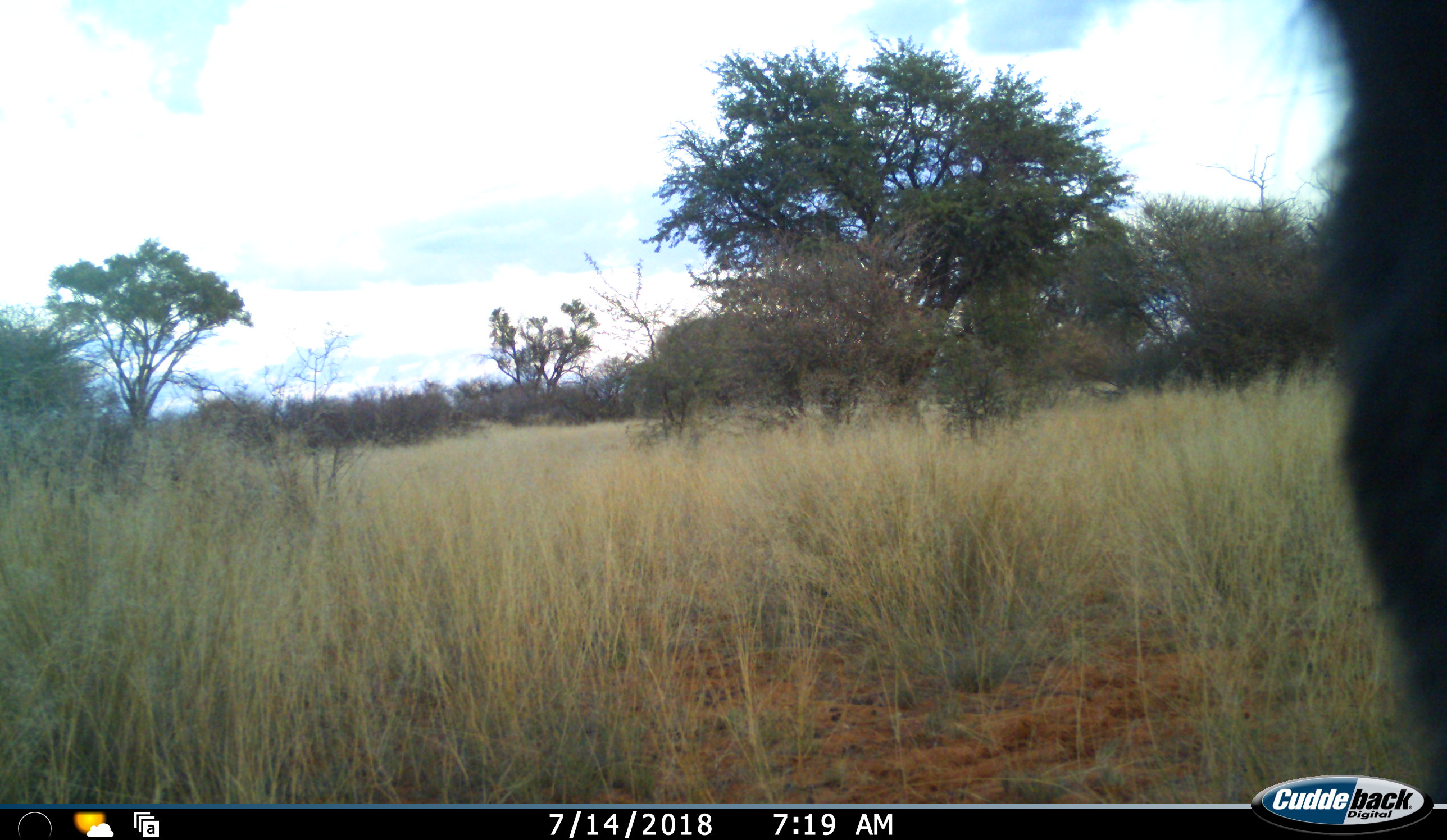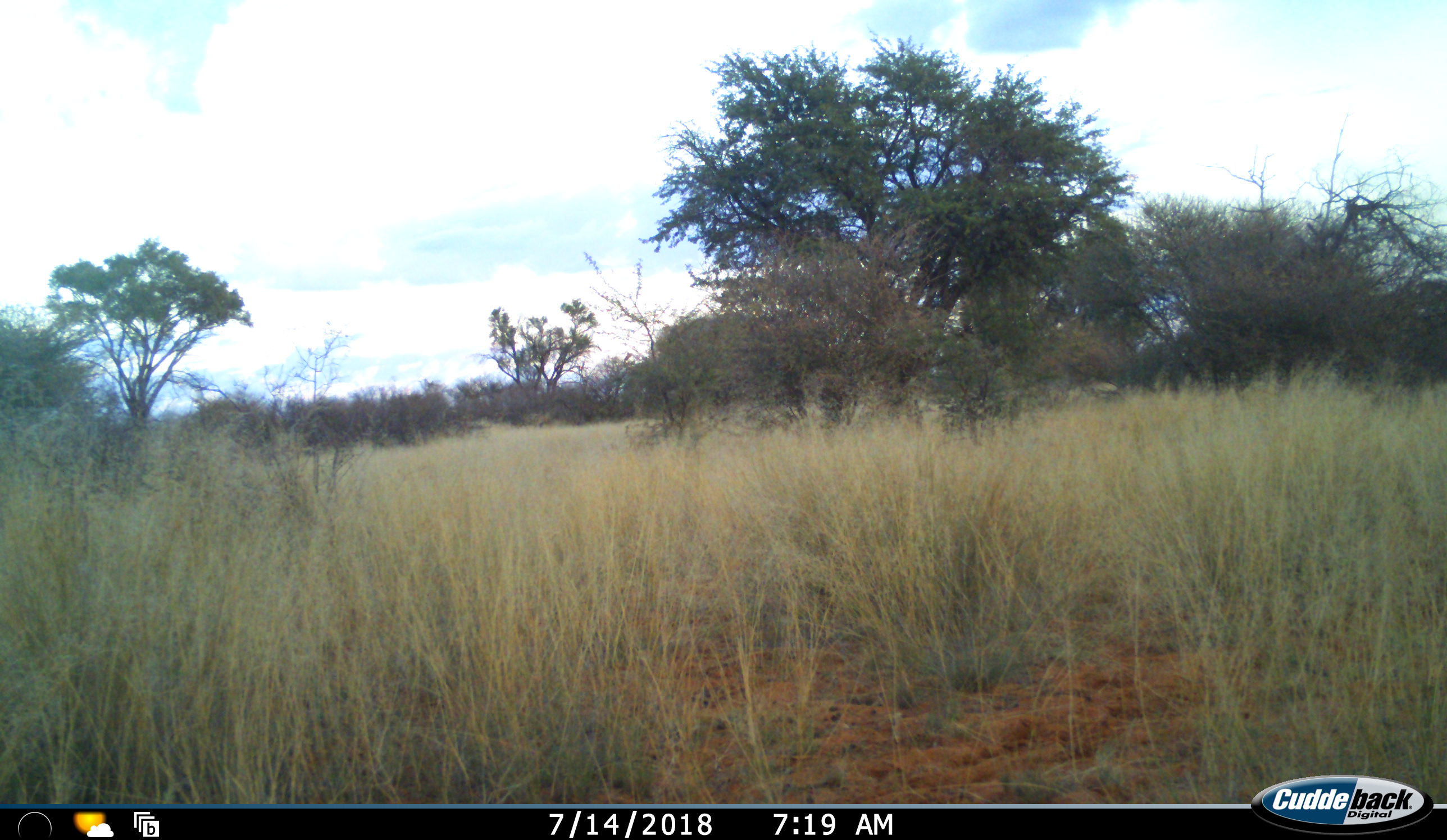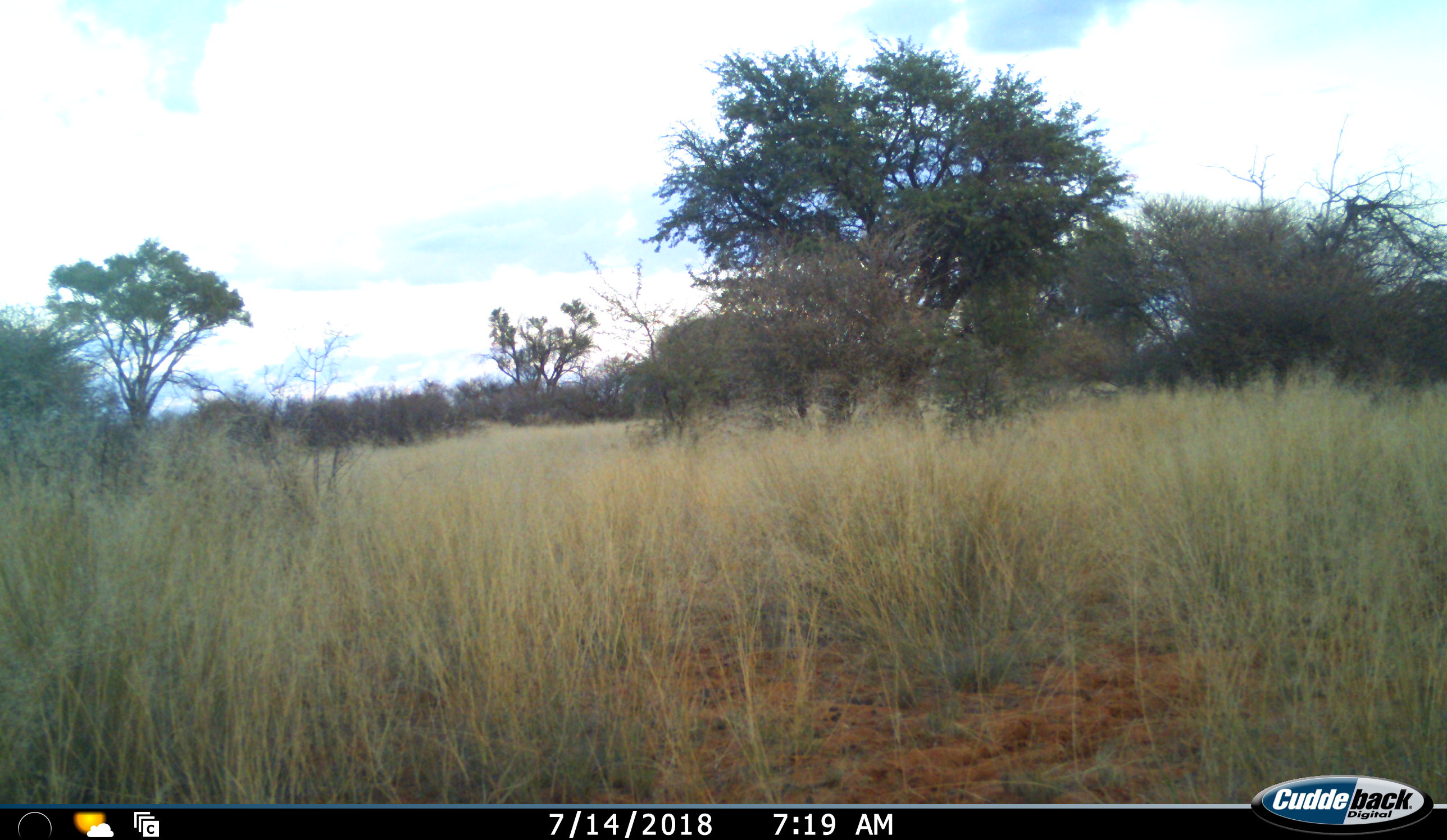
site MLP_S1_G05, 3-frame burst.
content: unidentified animal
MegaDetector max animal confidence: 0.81